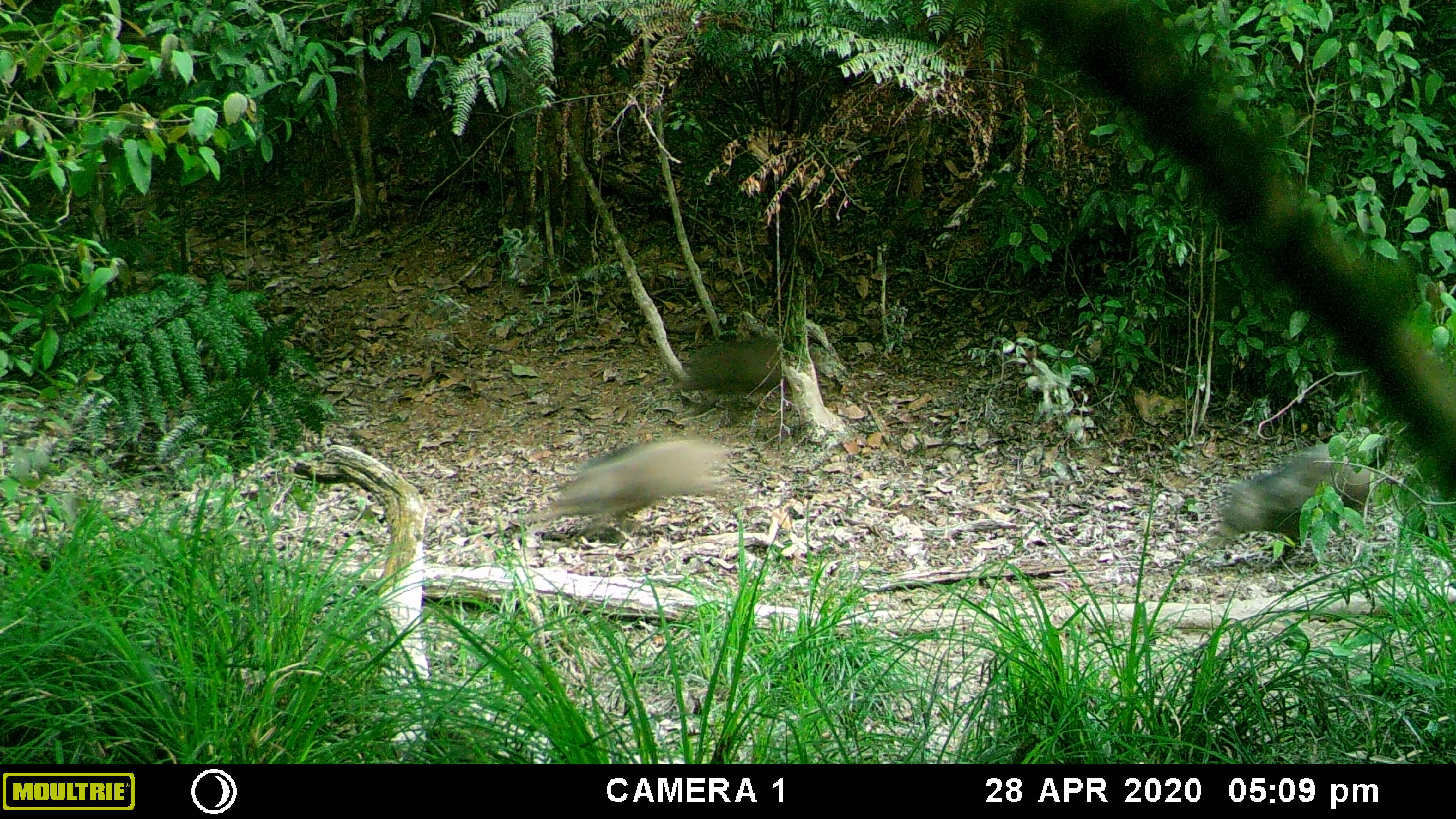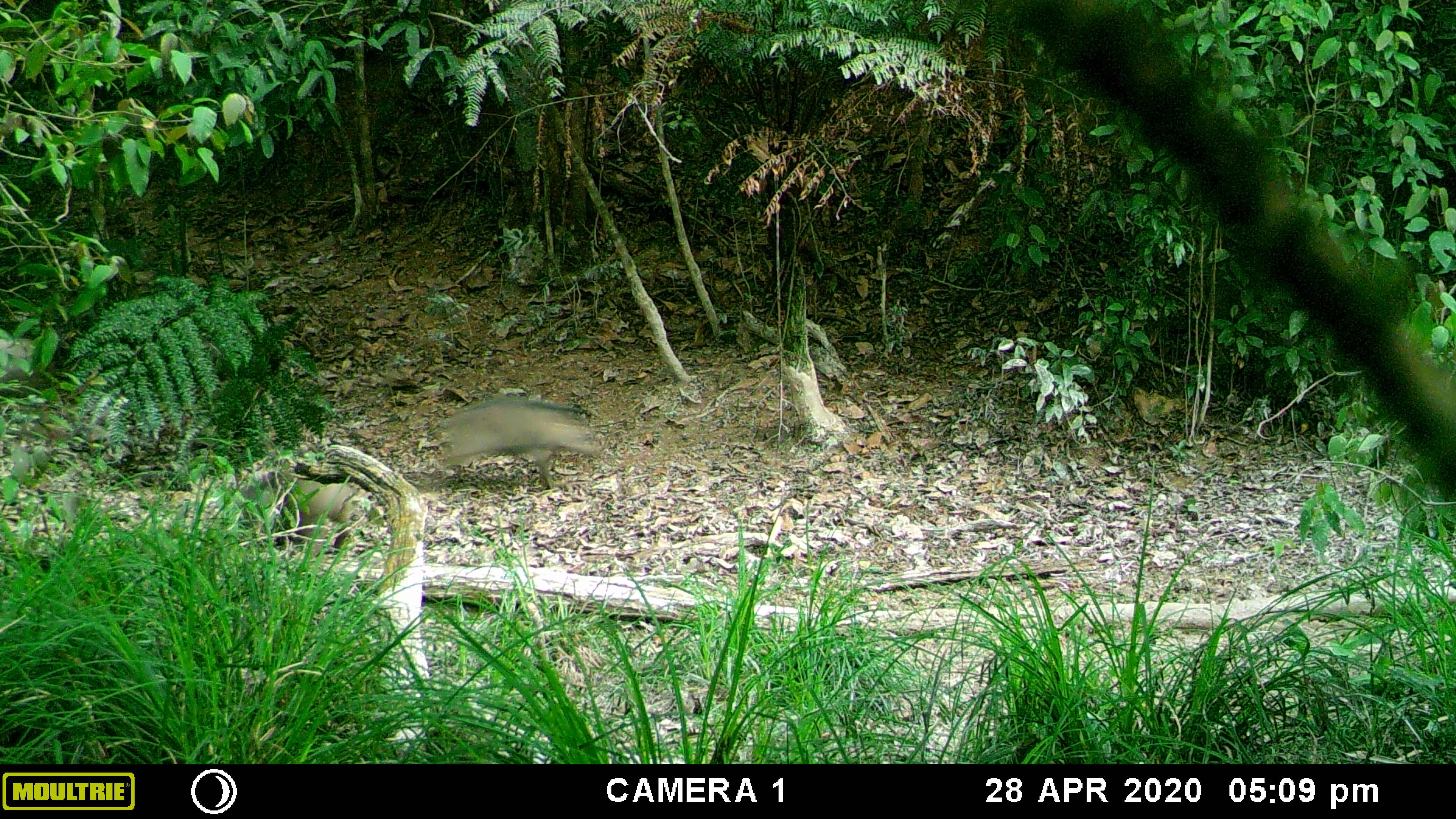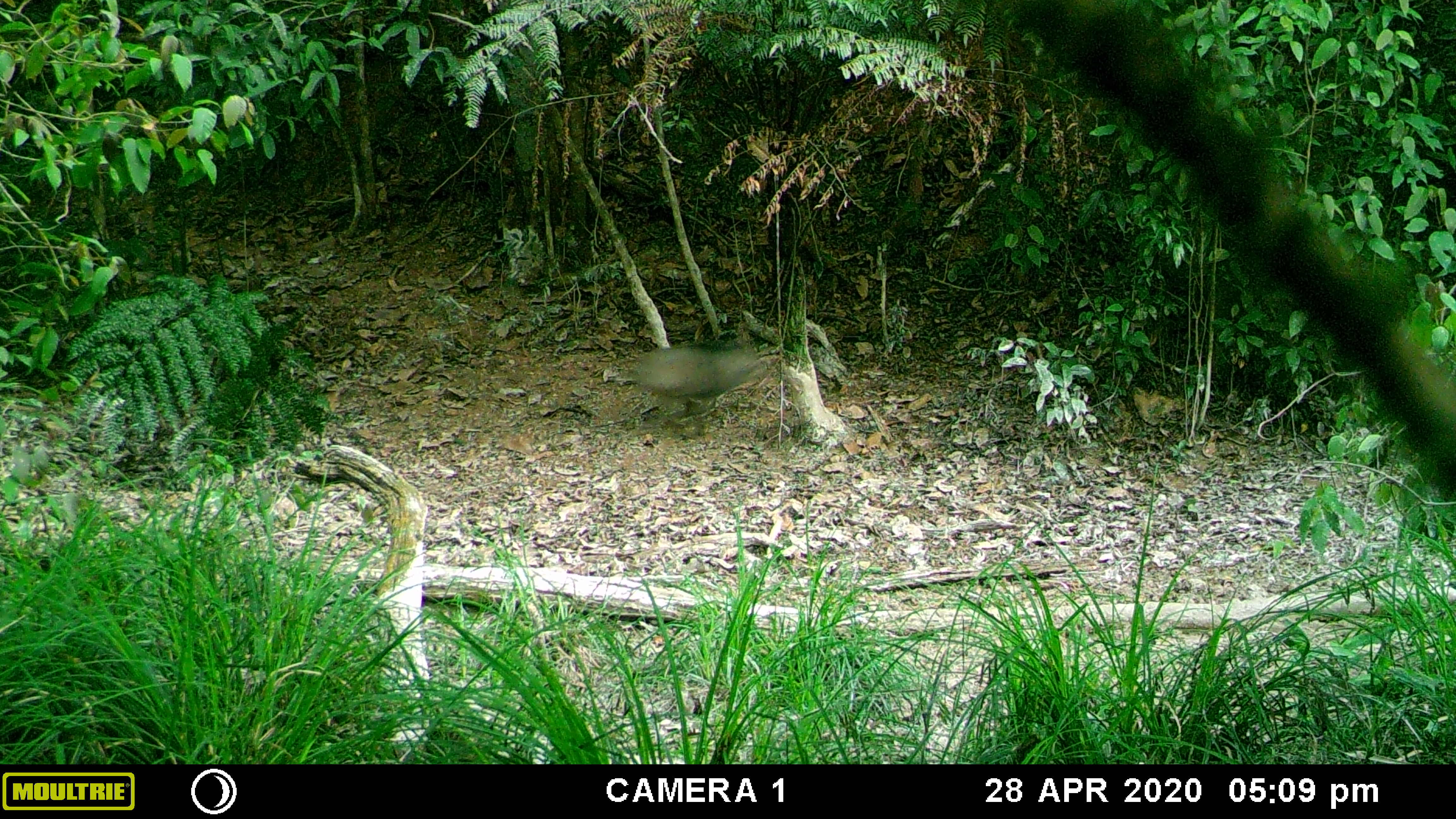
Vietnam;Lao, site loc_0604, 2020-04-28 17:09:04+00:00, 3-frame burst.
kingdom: Animalia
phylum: Chordata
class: Mammalia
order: Artiodactyla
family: Suidae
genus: Sus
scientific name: Sus scrofa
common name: eurasian wild pig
Eurasian wild pig (Sus scrofa). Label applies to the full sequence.